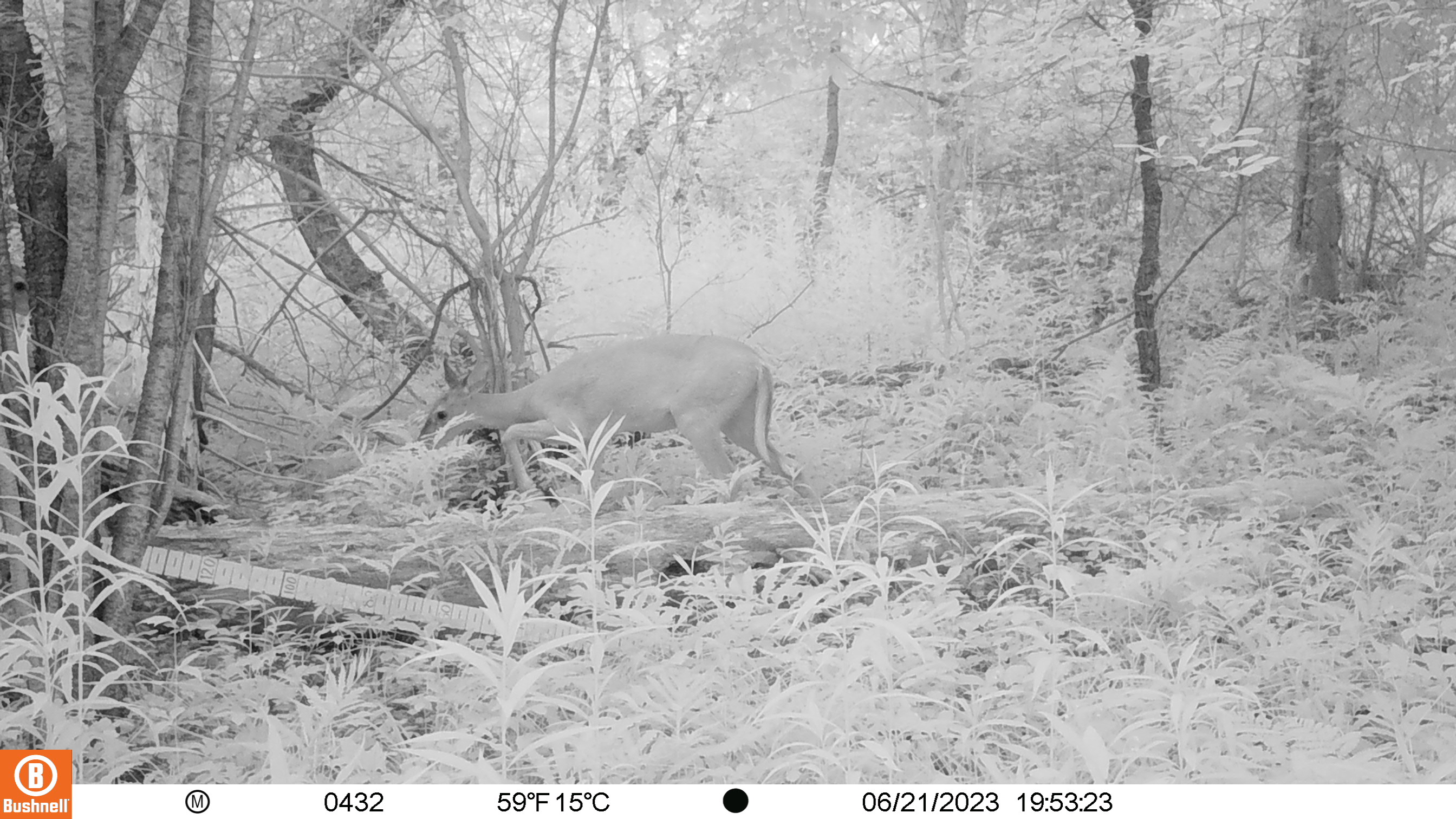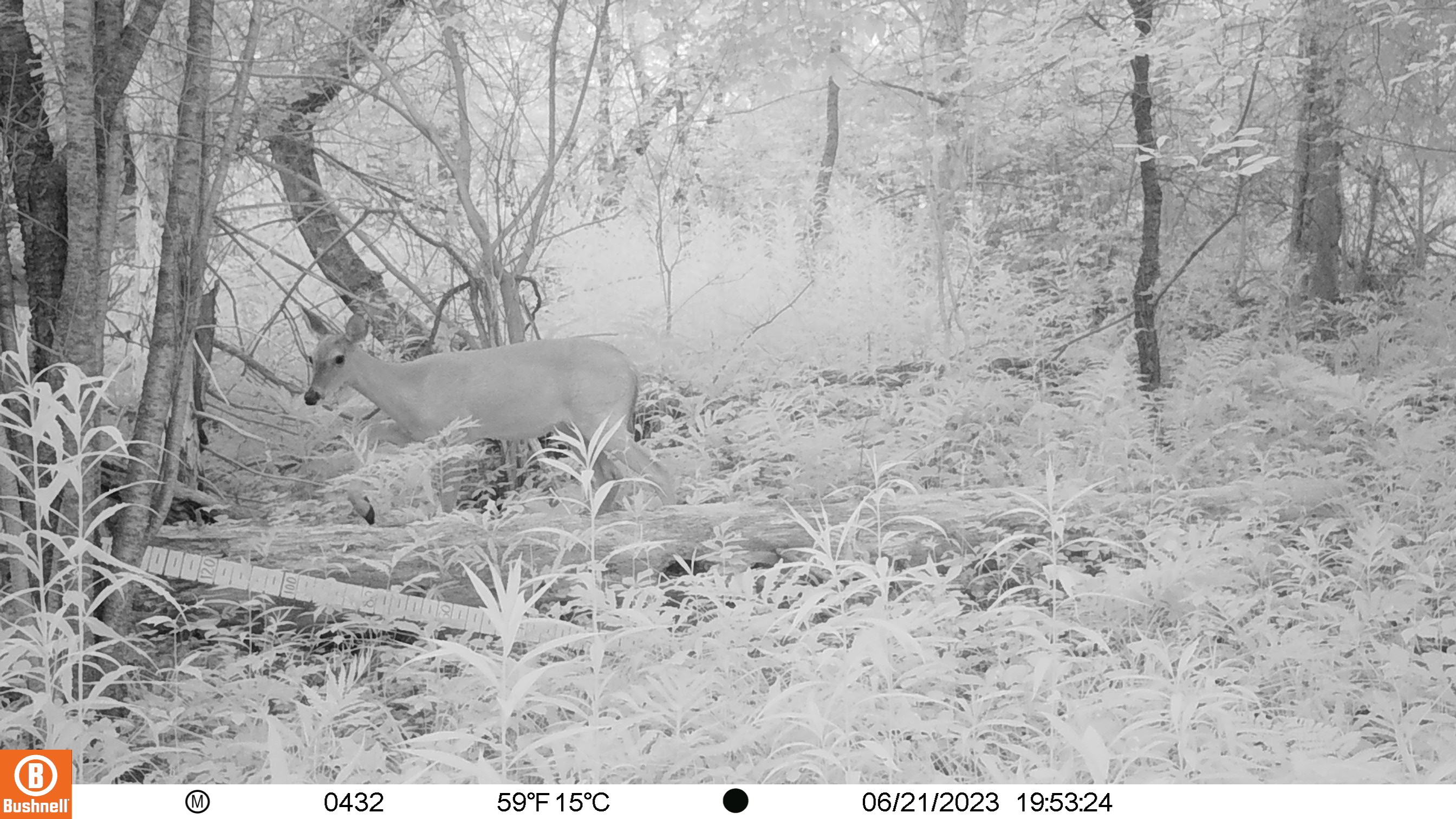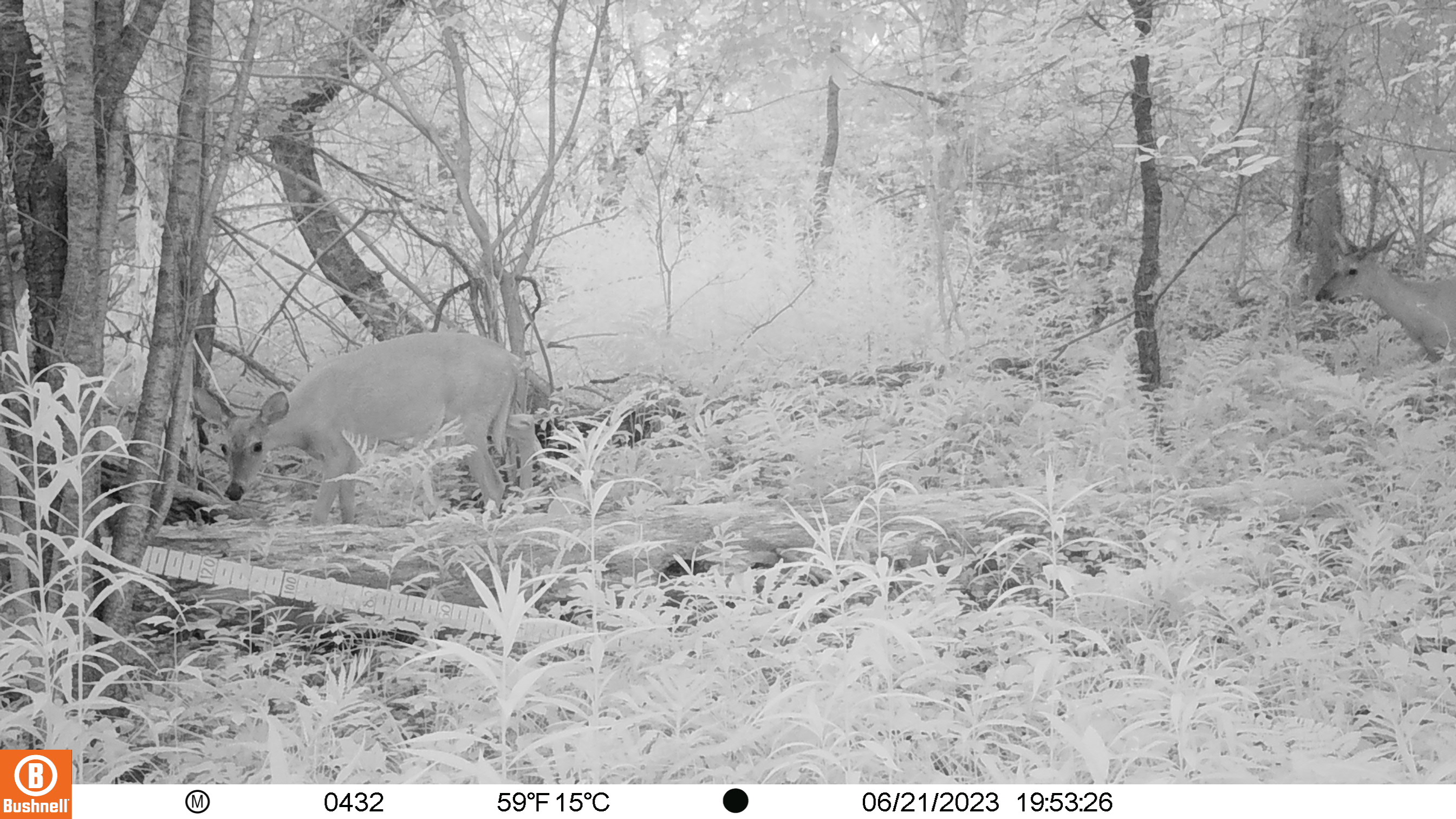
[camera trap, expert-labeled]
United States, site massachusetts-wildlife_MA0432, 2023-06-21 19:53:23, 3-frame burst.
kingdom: Animalia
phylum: Chordata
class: Mammalia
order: Artiodactyla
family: Cervidae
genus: Odocoileus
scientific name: Odocoileus virginianus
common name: white-tailed deer